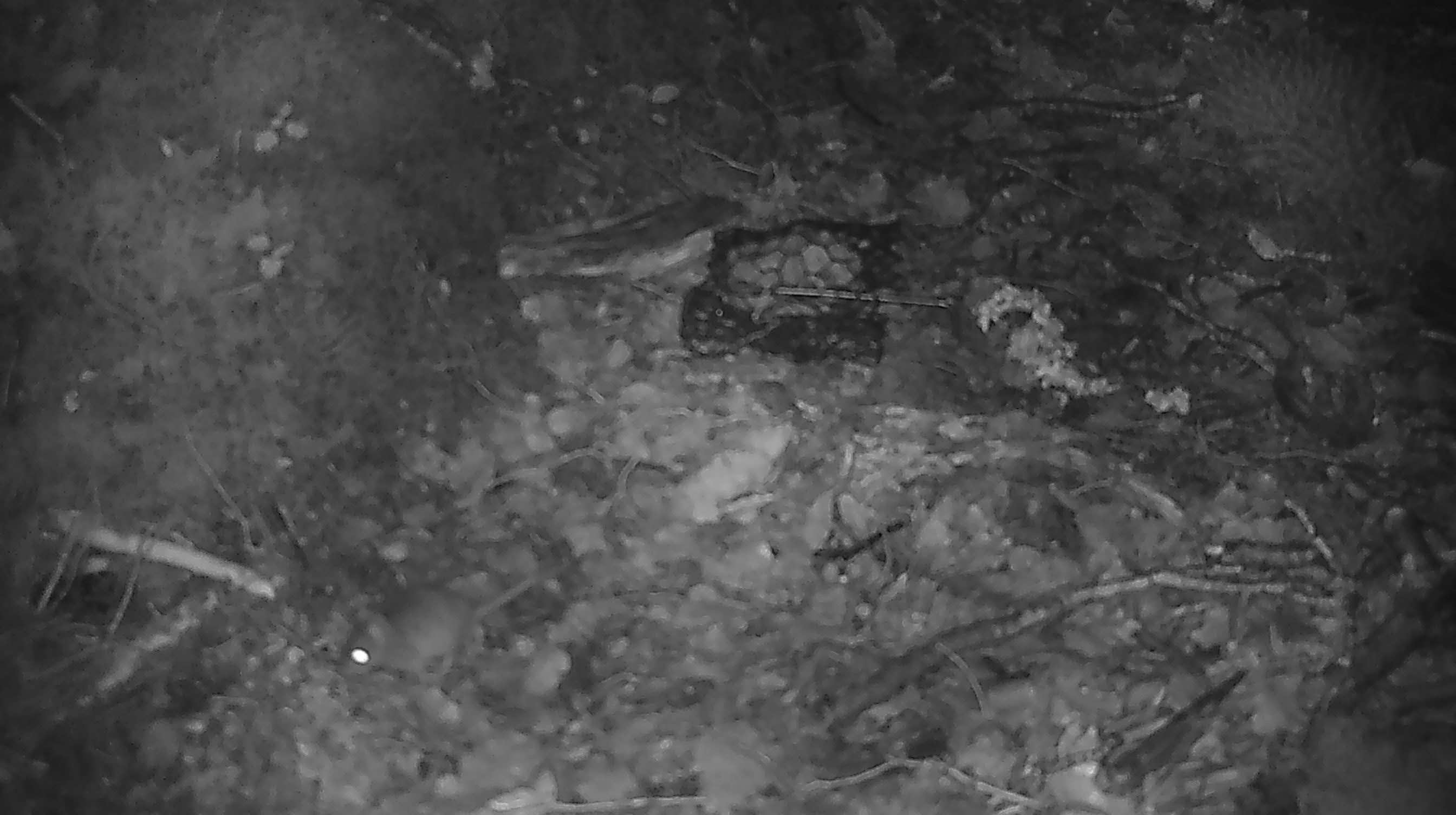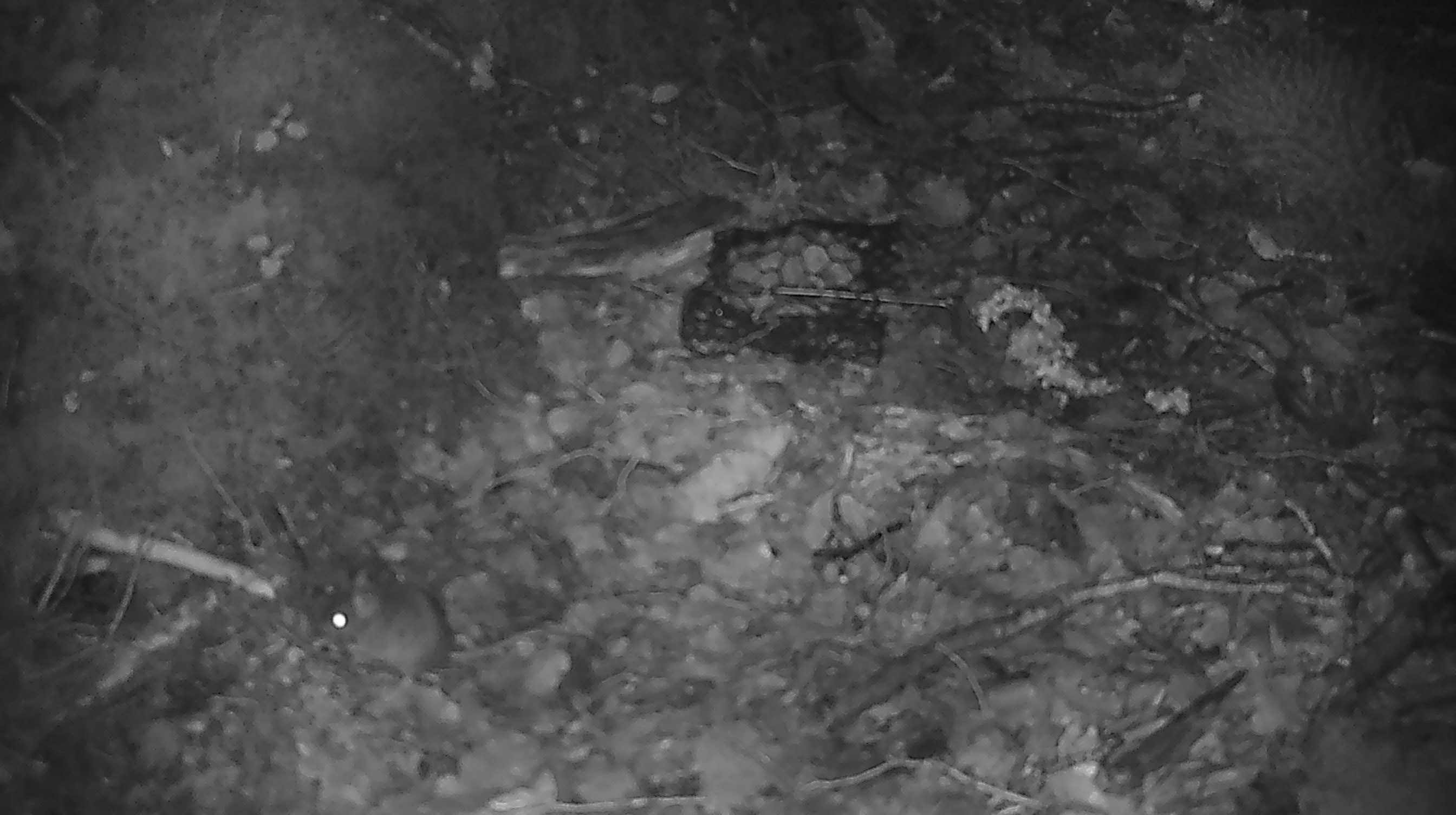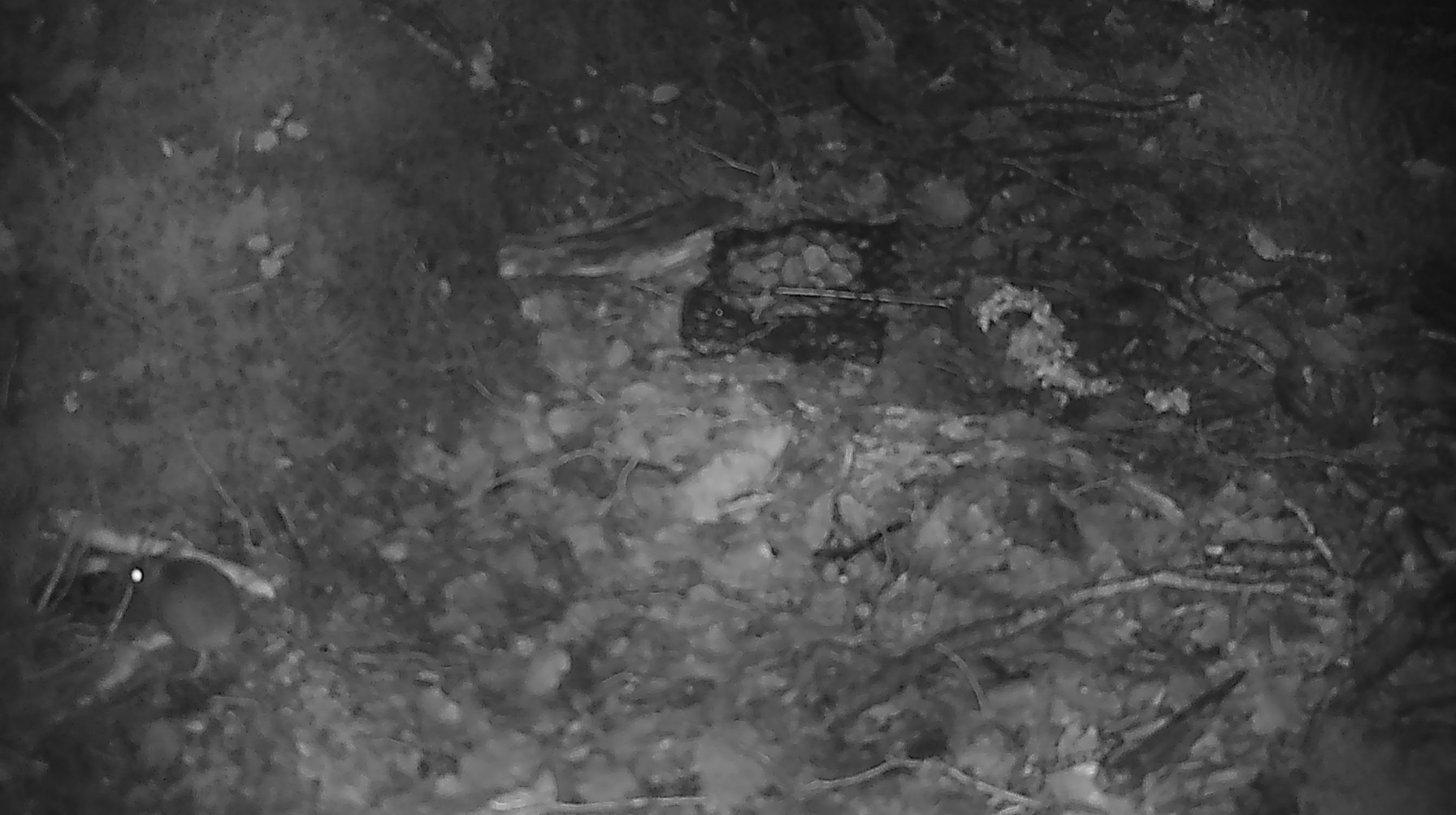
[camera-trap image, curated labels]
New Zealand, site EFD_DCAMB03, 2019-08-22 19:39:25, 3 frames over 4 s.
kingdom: Animalia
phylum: Chordata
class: Mammalia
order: Rodentia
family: Muridae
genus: Mus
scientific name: Mus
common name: mouse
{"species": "mouse (Mus)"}